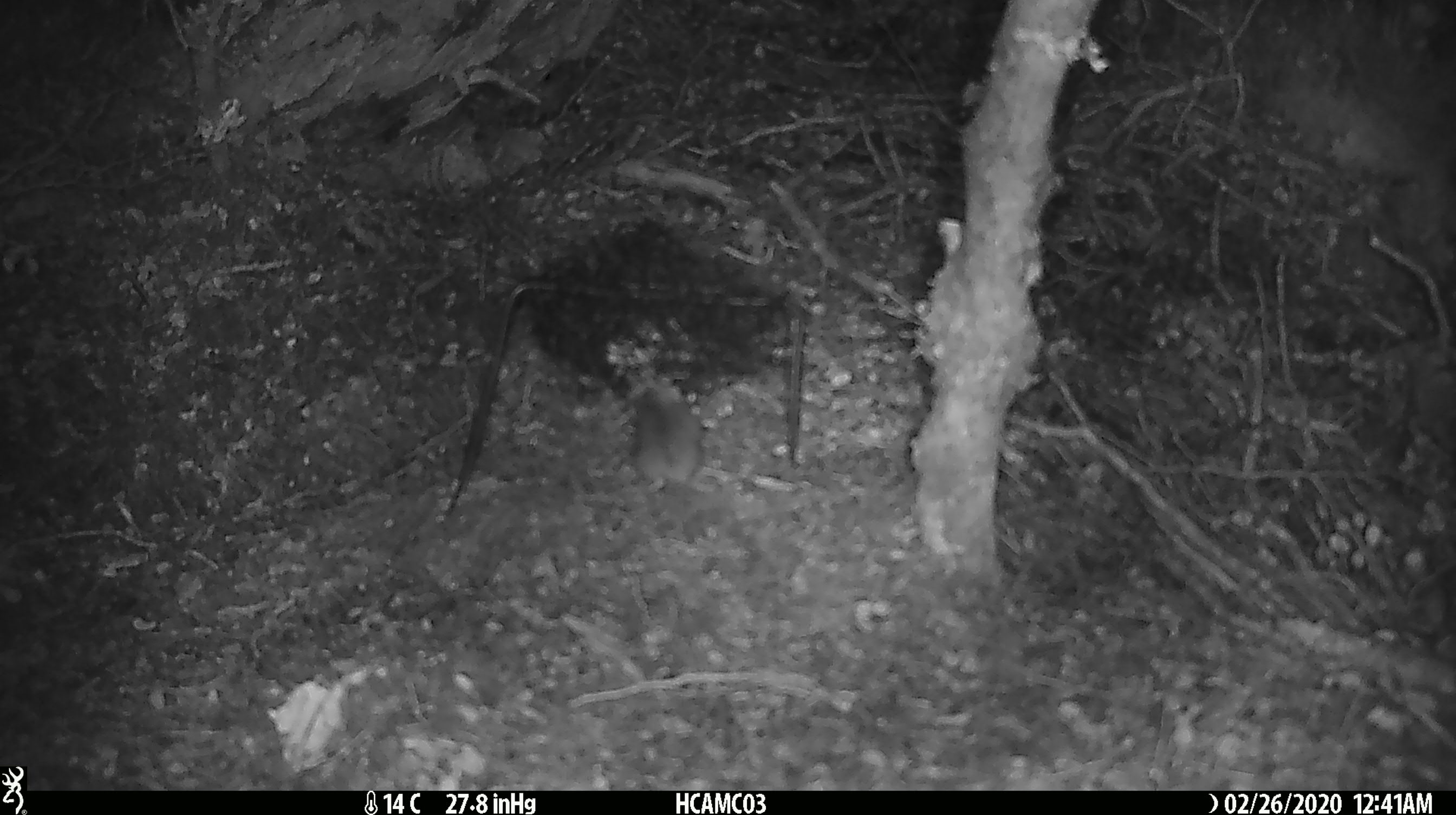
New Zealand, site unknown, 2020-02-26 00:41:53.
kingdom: Animalia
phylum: Chordata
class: Mammalia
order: Rodentia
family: Muridae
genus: Mus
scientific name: Mus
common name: mouse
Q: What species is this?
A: Mouse (Mus).